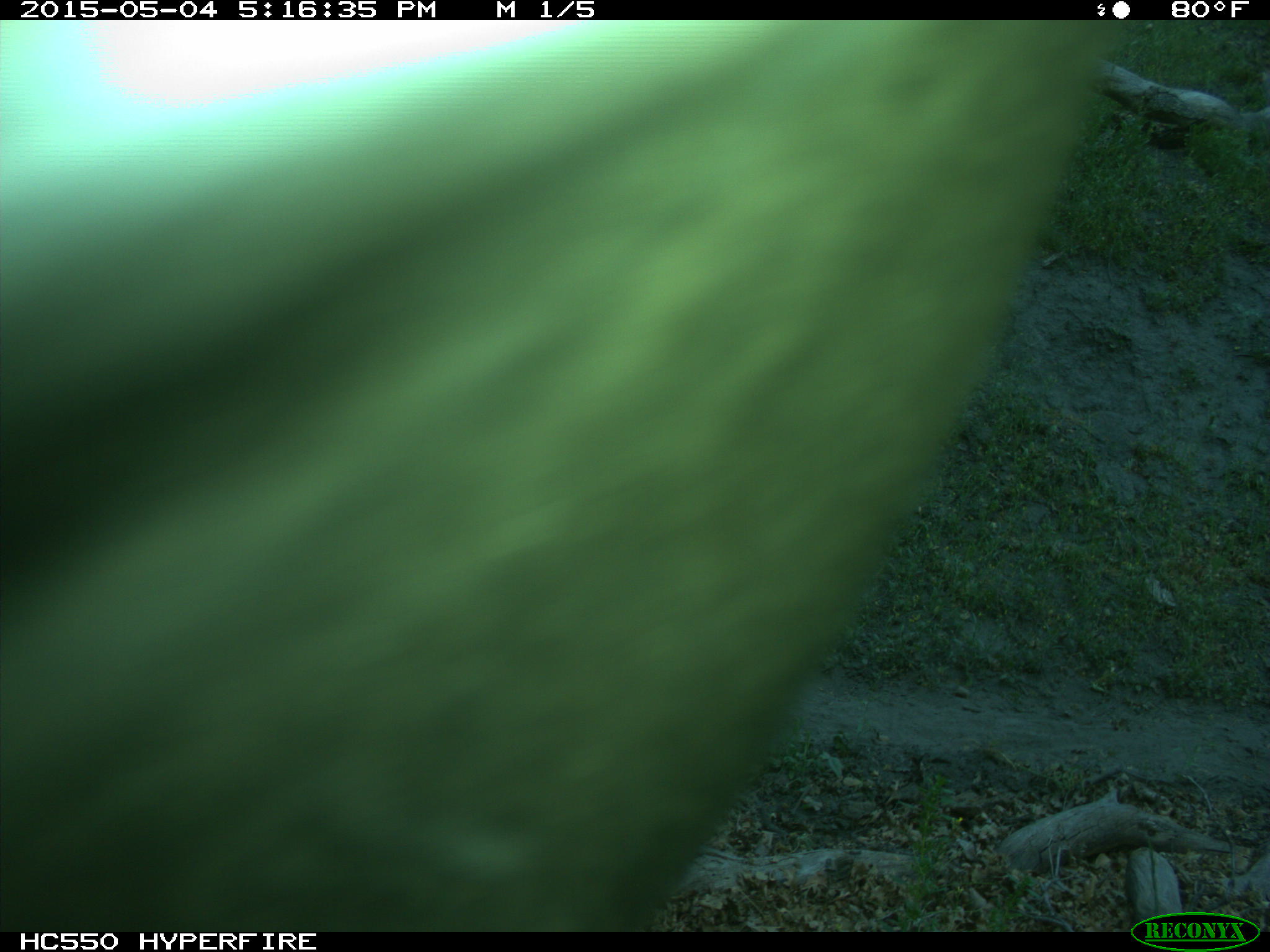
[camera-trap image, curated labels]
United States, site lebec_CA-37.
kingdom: Animalia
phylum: Chordata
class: Mammalia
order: Artiodactyla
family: Bovidae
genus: Bos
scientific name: Bos taurus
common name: domestic cow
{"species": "Bos taurus (domestic cow)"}